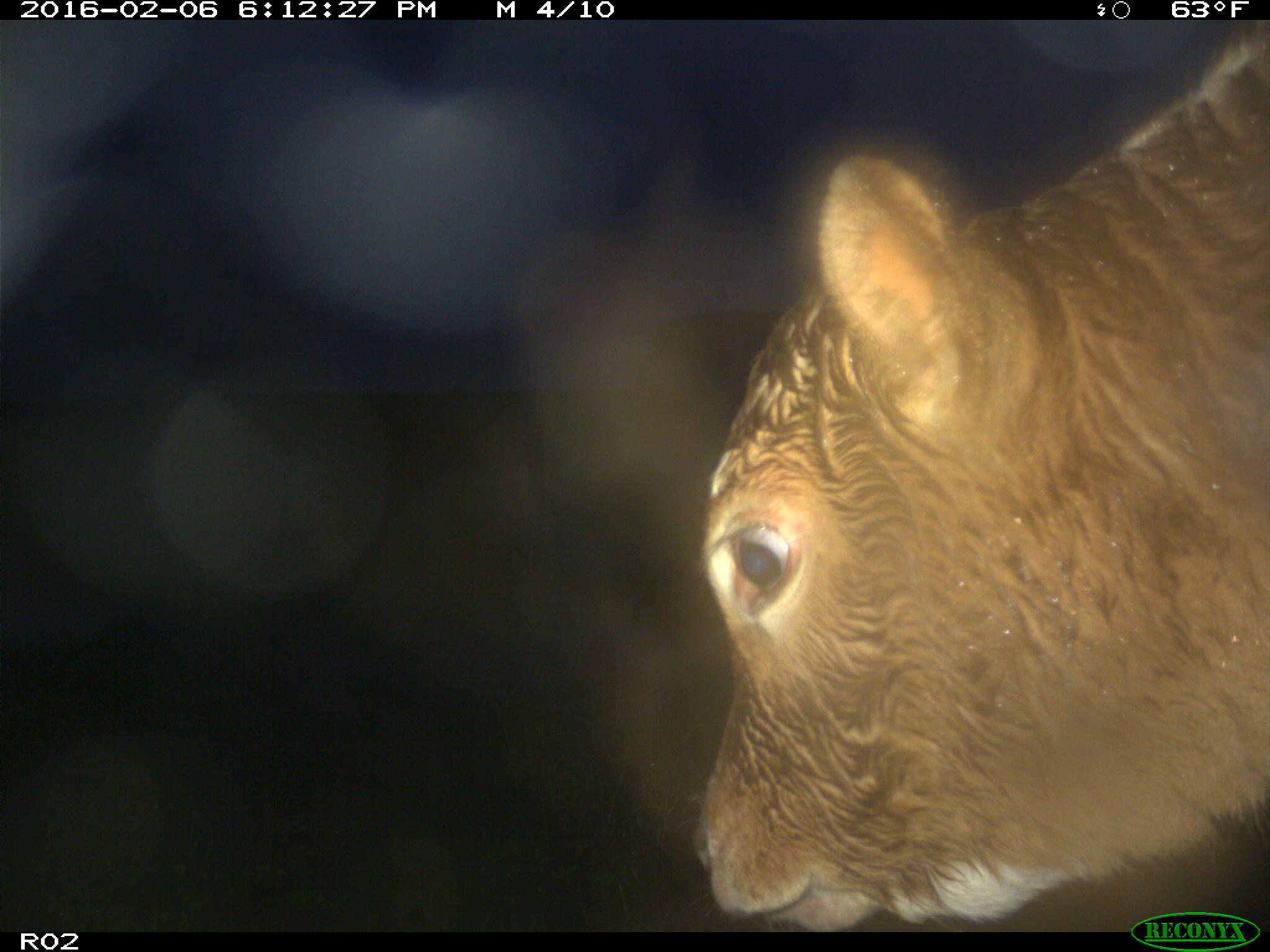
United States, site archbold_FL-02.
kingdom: Animalia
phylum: Chordata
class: Mammalia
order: Artiodactyla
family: Bovidae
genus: Bos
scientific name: Bos taurus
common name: domestic cow